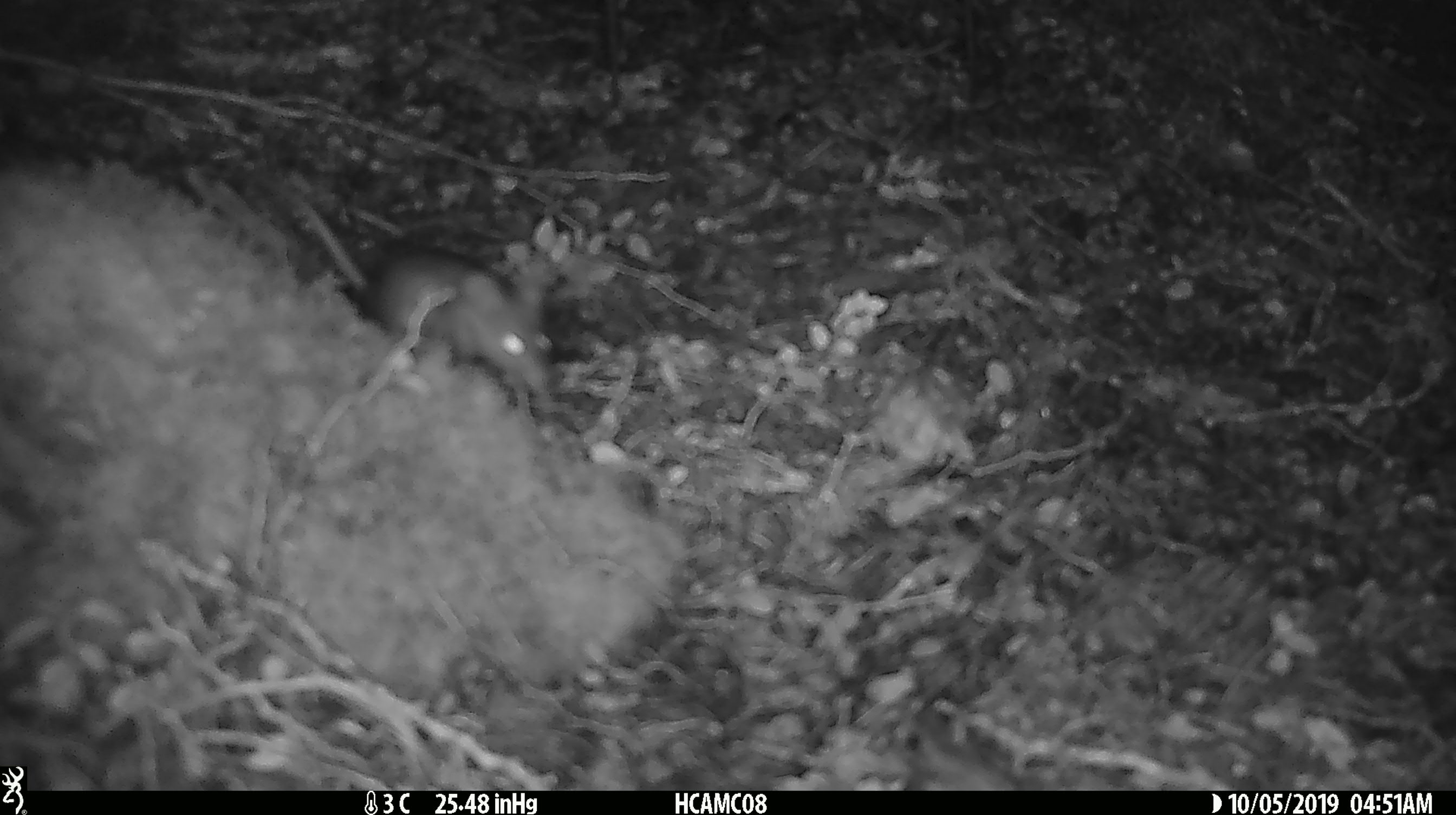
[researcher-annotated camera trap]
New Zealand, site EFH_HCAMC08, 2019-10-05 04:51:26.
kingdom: Animalia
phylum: Chordata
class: Mammalia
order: Rodentia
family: Muridae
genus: Mus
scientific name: Mus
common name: mouse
Mouse (Mus).